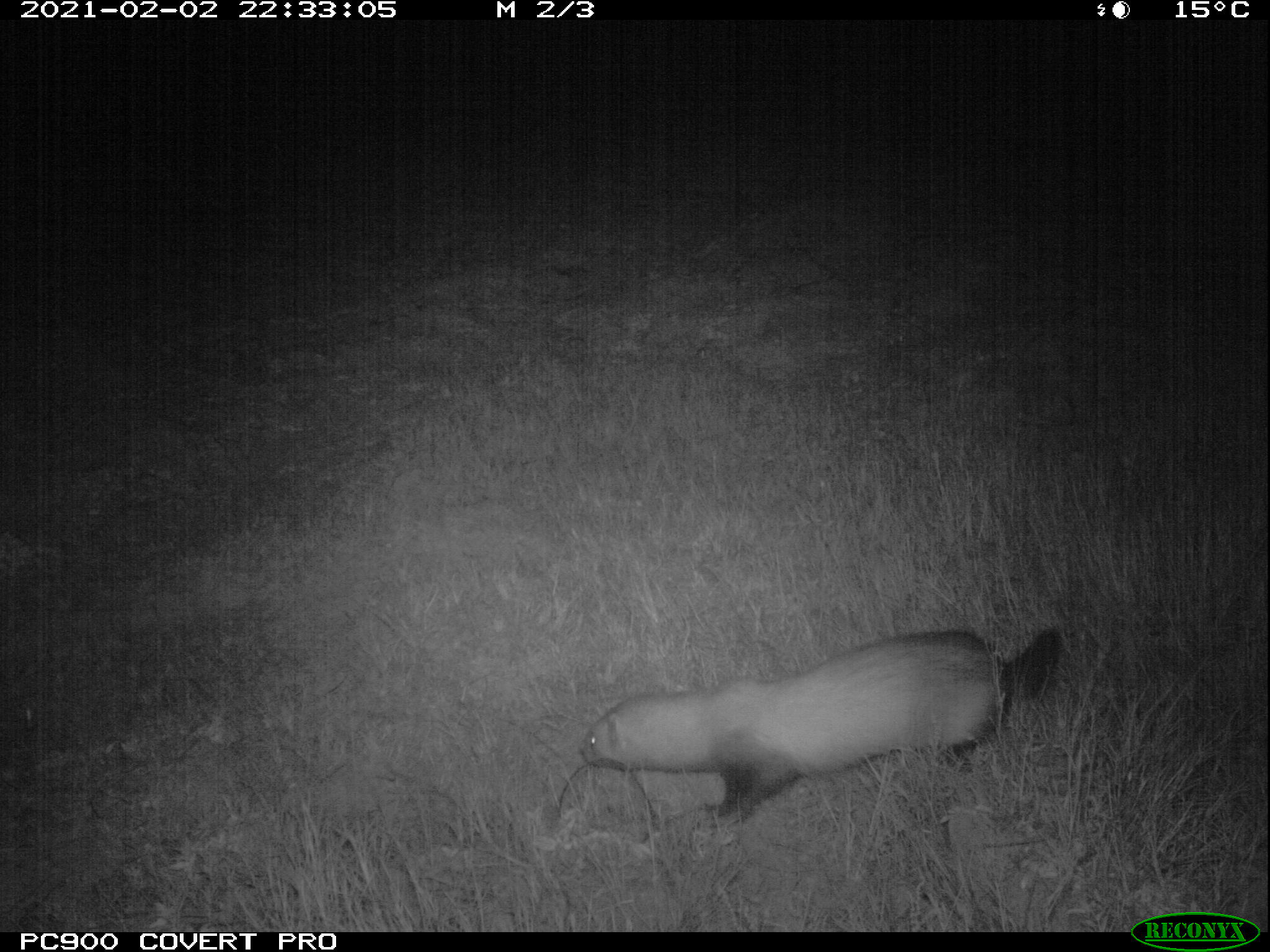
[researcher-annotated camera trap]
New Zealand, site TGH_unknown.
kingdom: Animalia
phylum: Chordata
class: Mammalia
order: Carnivora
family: Mustelidae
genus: Mustela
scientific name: Mustela furo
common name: ferret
Ferret (Mustela furo).